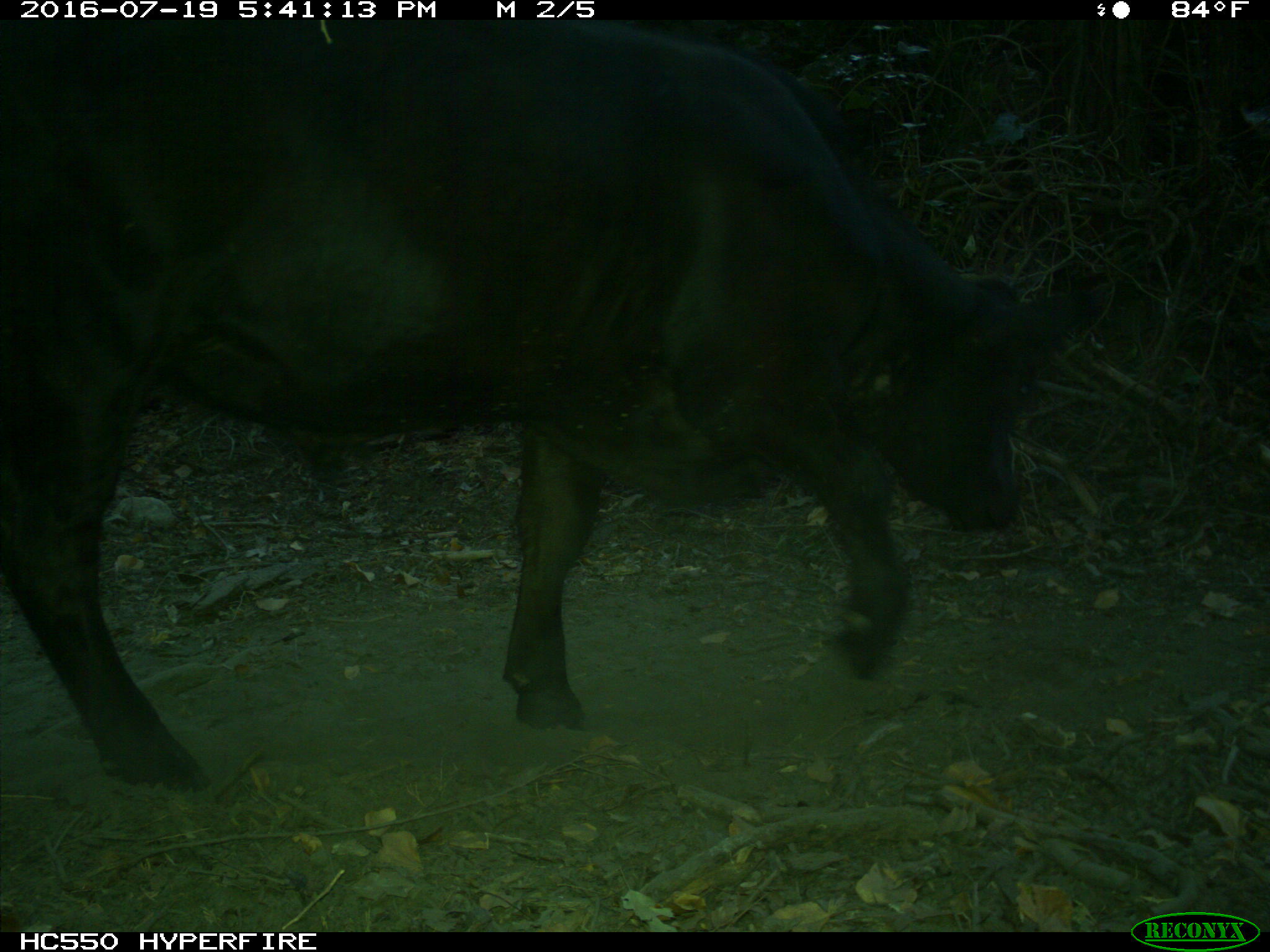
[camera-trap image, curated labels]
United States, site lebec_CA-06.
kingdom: Animalia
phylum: Chordata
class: Mammalia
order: Artiodactyla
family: Bovidae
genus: Bos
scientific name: Bos taurus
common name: domestic cow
Bos taurus (domestic cow).